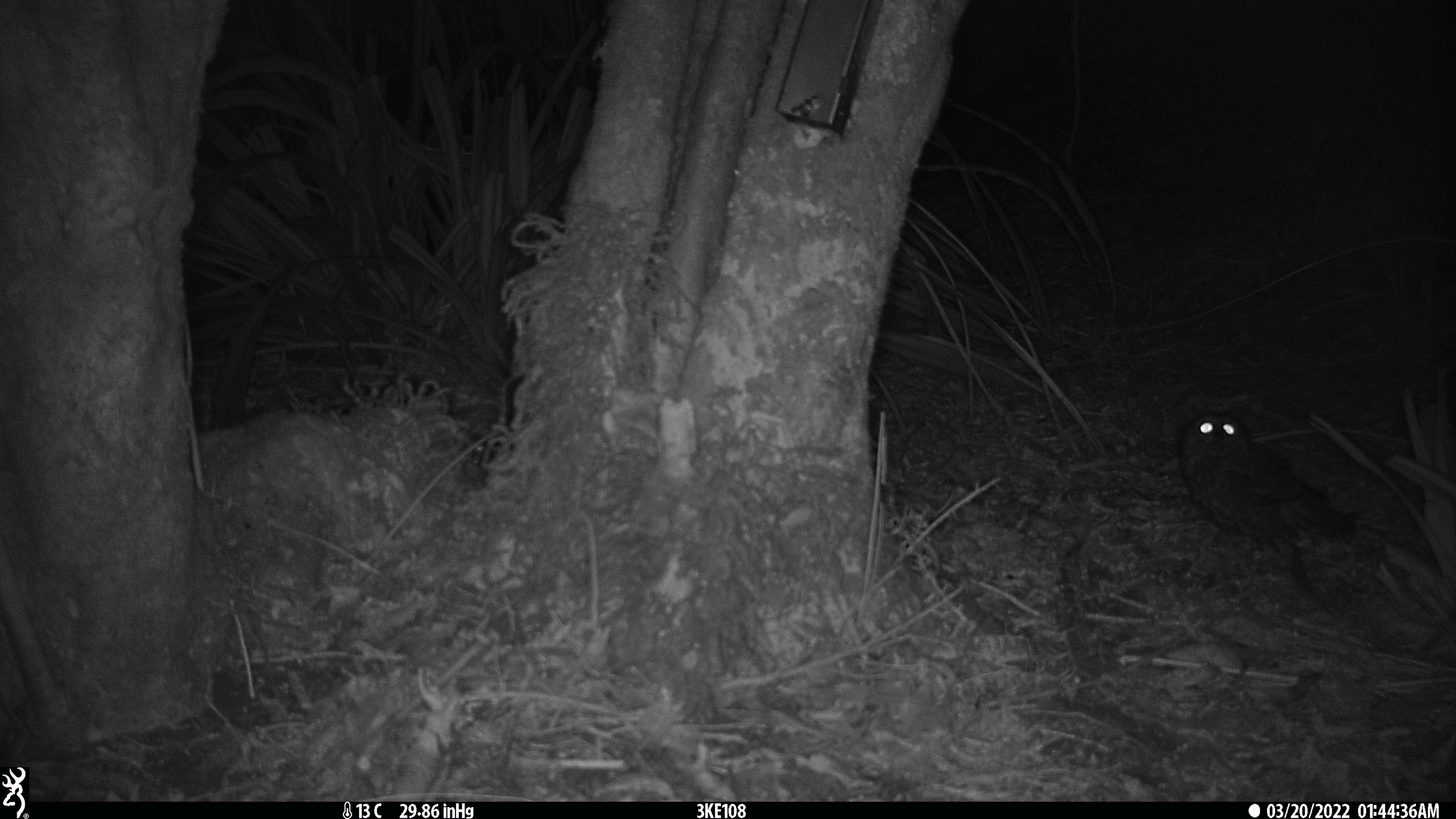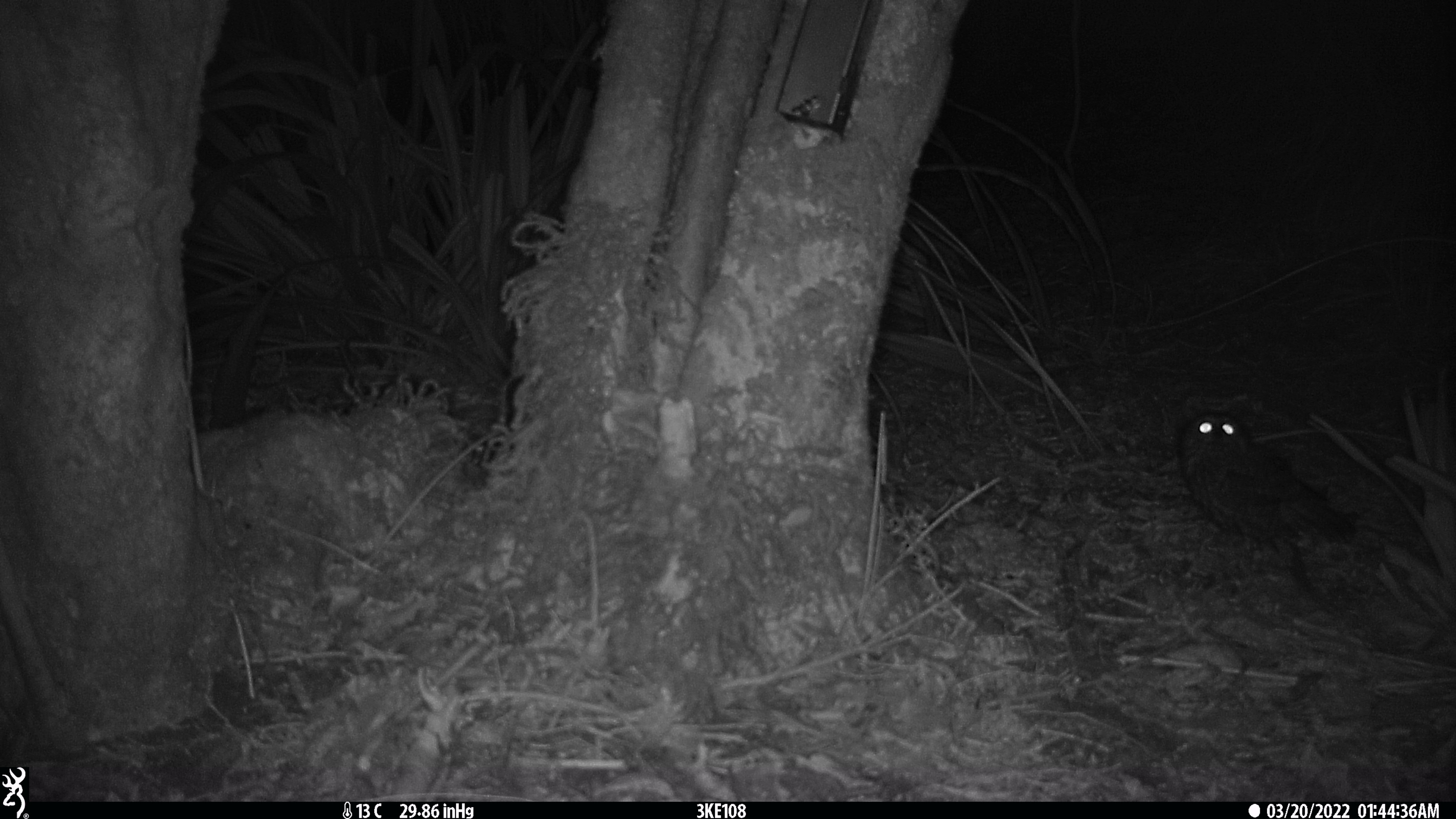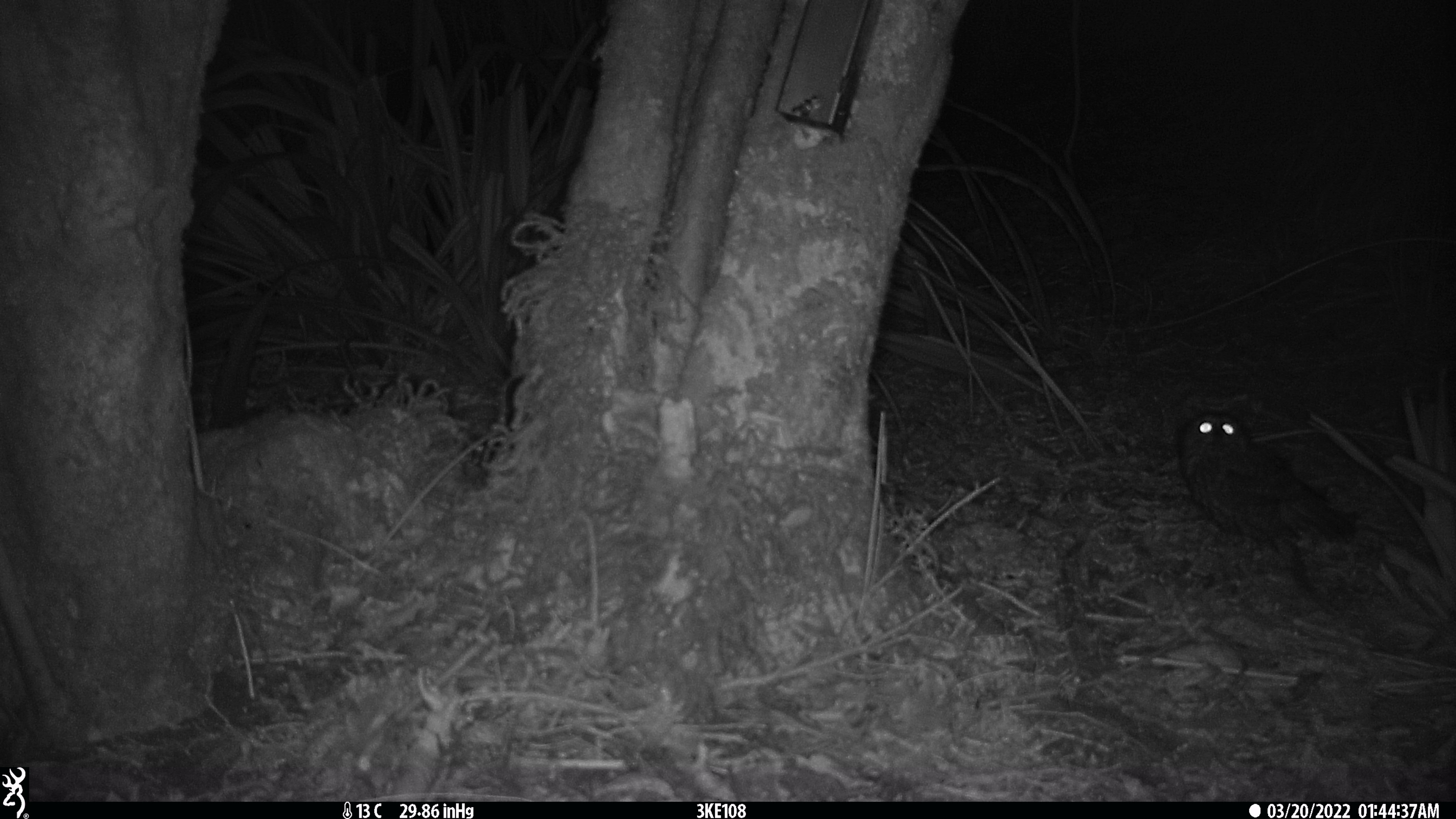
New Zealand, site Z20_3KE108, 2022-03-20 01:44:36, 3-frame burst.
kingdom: Animalia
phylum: Chordata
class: Aves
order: Strigiformes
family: Strigidae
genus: Ninox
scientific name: Ninox novaeseelandiae novaeseelandiae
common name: morepork